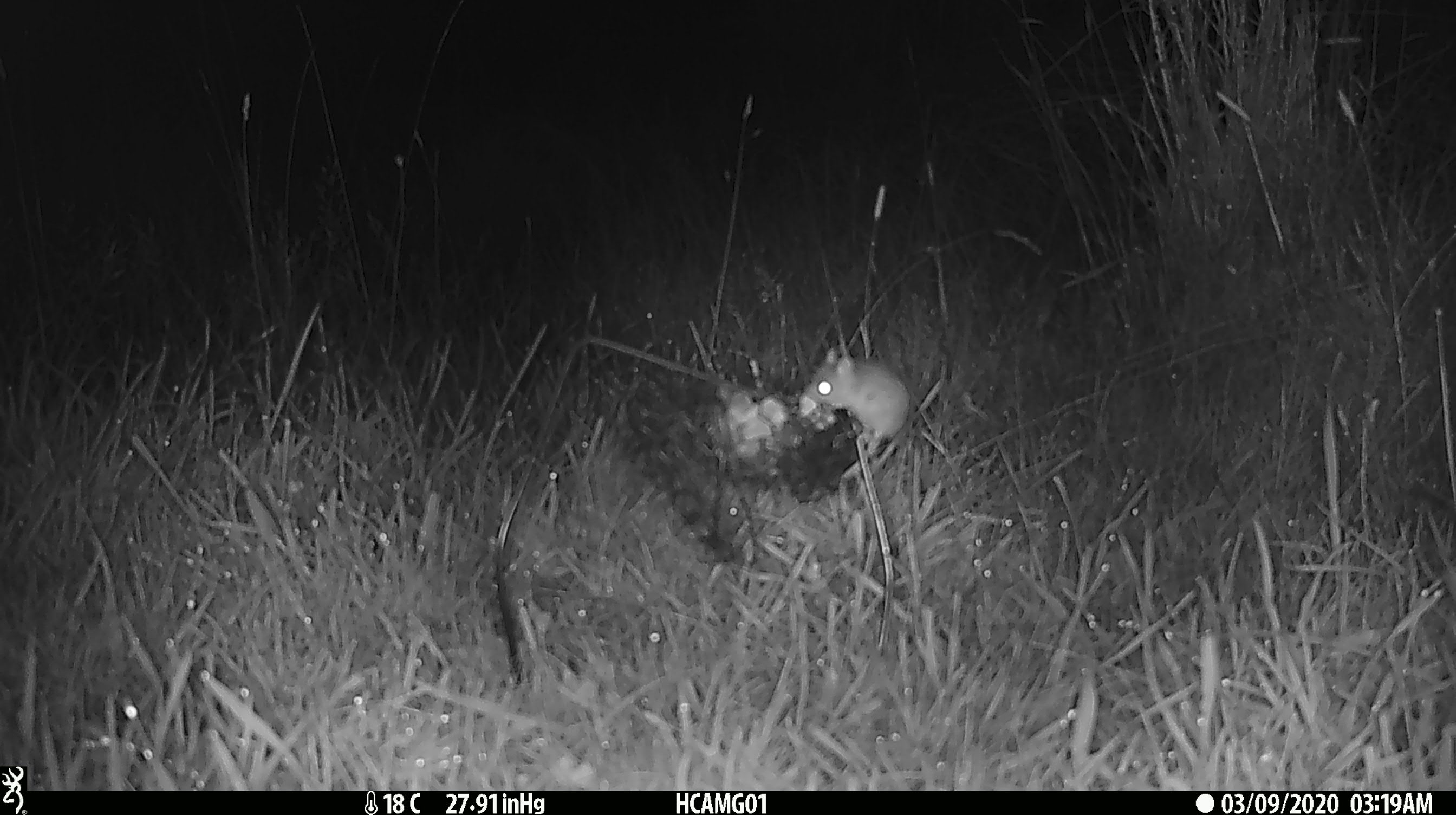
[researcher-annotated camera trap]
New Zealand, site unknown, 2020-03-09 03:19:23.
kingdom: Animalia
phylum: Chordata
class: Mammalia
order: Rodentia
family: Muridae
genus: Mus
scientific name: Mus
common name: mouse